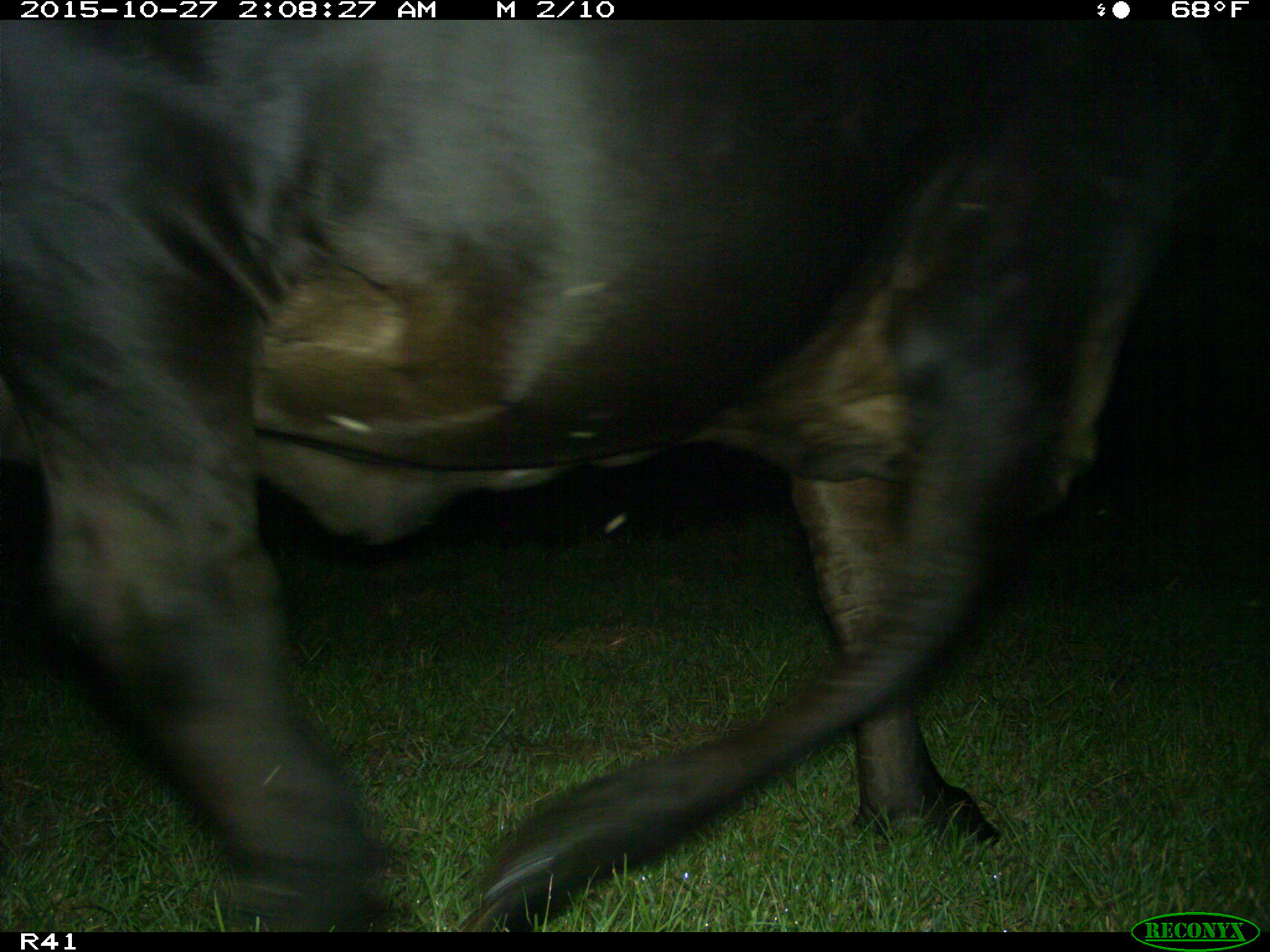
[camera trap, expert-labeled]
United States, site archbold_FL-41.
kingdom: Animalia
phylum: Chordata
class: Mammalia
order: Artiodactyla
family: Bovidae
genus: Bos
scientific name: Bos taurus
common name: domestic cow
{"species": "Bos taurus (domestic cow)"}